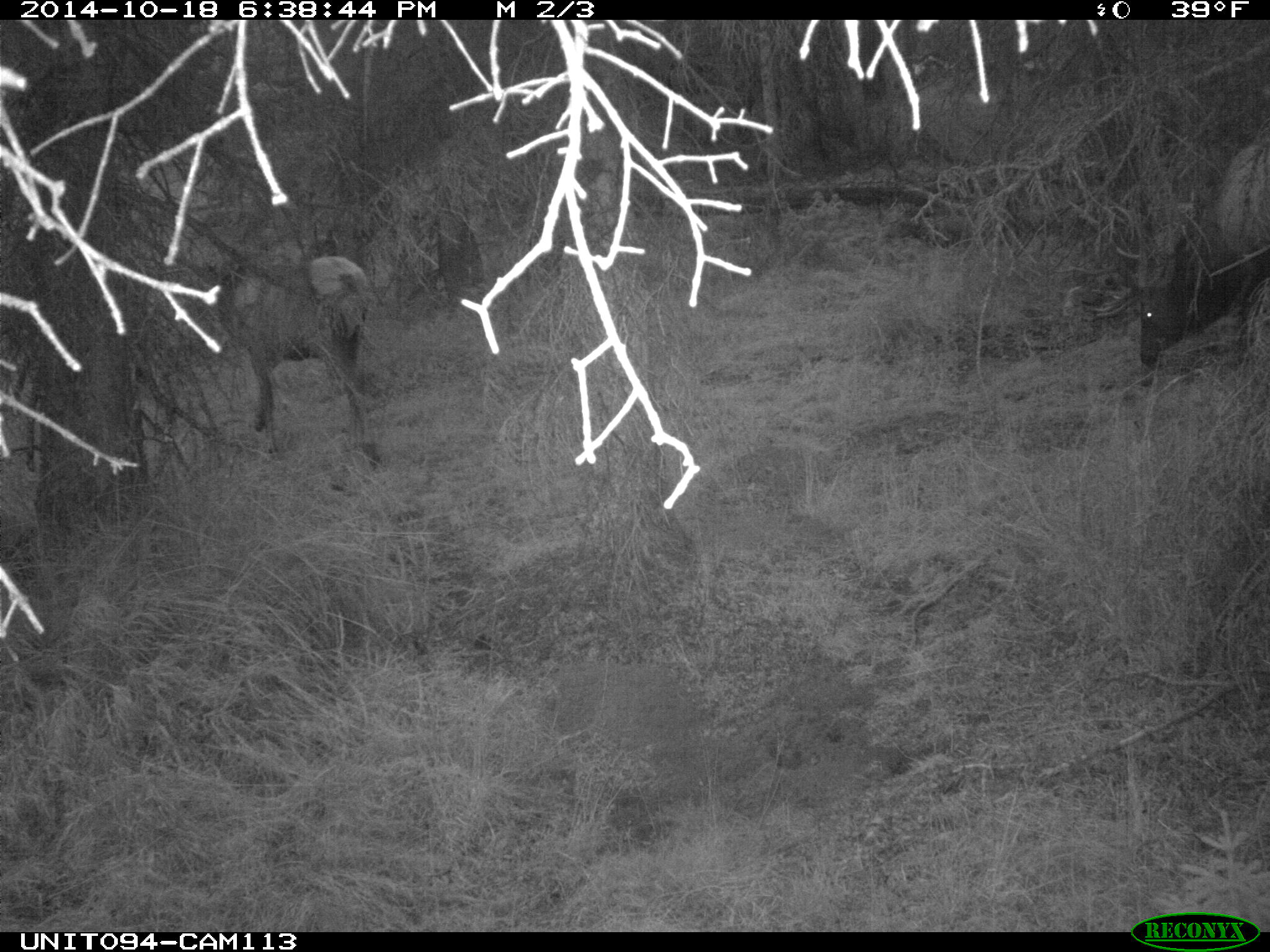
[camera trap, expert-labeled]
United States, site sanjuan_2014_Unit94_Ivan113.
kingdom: Animalia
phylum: Chordata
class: Mammalia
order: Artiodactyla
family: Cervidae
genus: Cervus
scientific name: Cervus elaphus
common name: red deer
Cervus elaphus (red deer).